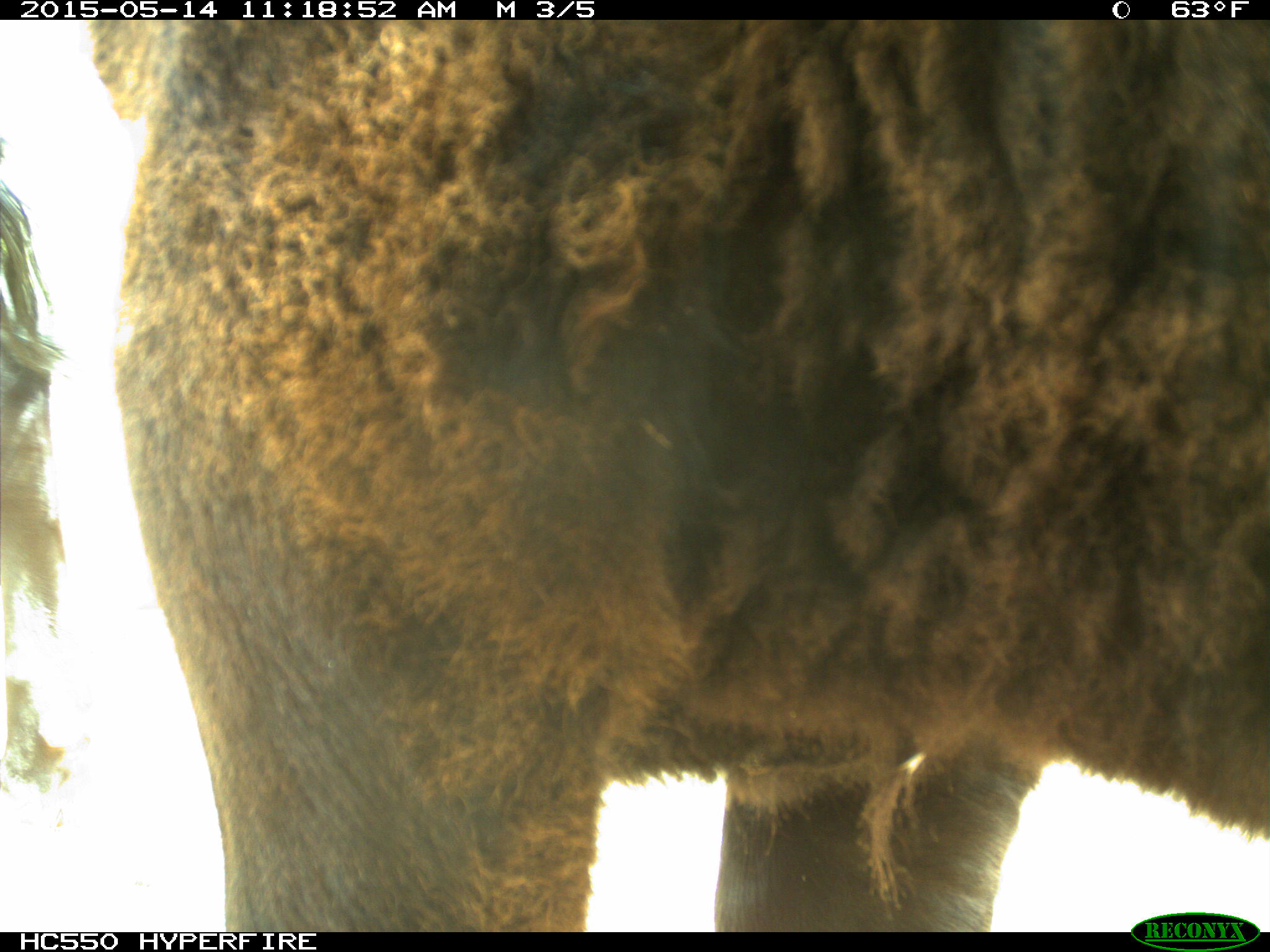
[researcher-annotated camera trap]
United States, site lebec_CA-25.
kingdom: Animalia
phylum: Chordata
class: Mammalia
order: Artiodactyla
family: Bovidae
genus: Bos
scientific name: Bos taurus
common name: domestic cow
Bos taurus (domestic cow).